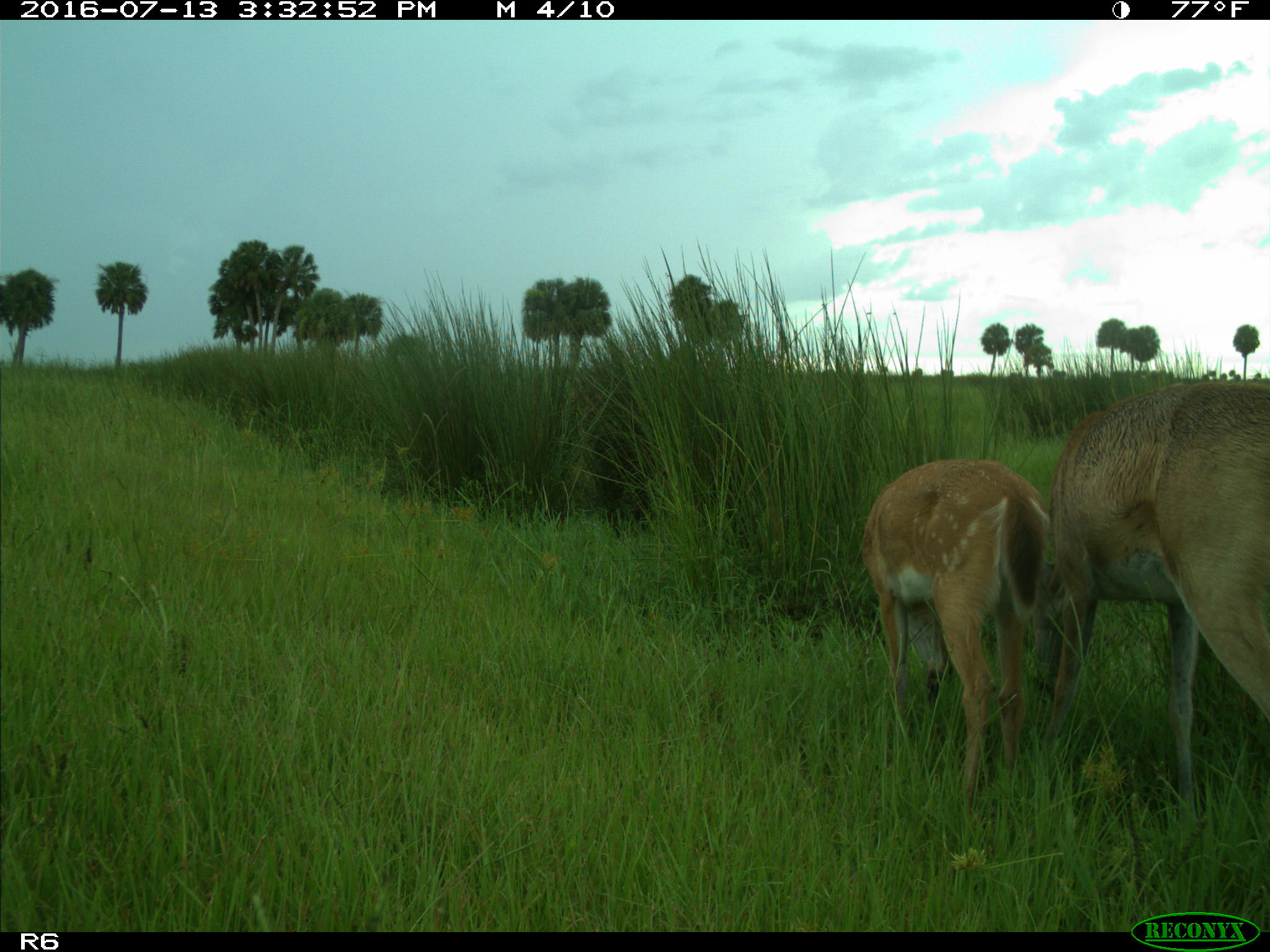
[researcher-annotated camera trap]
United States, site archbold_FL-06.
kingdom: Animalia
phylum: Chordata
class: Mammalia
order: Artiodactyla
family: Cervidae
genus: Odocoileus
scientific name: Odocoileus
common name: deer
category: unidentified deer